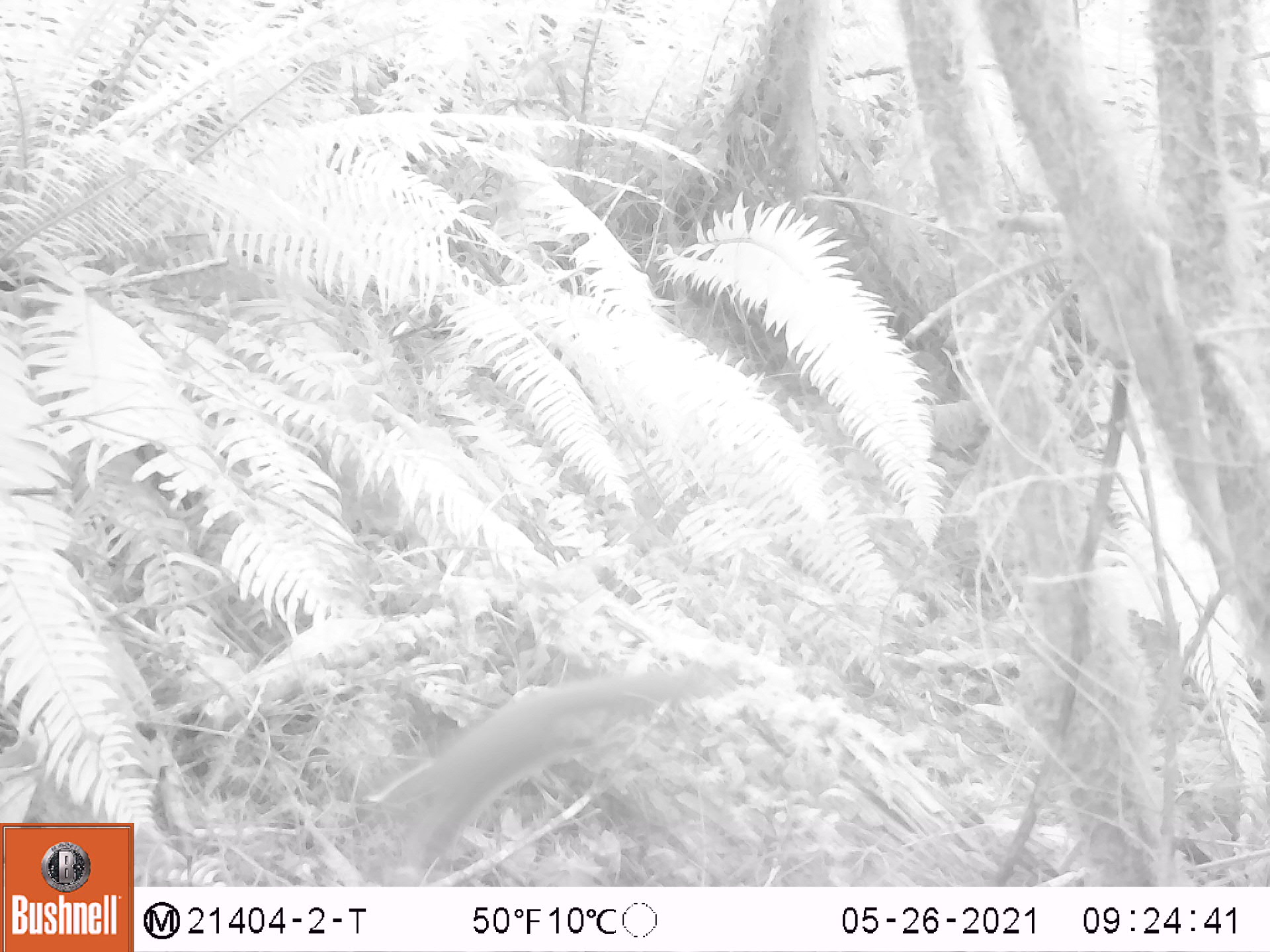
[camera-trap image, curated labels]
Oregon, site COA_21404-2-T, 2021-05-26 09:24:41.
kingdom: Animalia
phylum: Chordata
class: Mammalia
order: Rodentia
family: Sciuridae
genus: Tamiasciurus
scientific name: Tamiasciurus douglasii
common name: douglas squirrel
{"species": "douglas squirrel (Tamiasciurus douglasii)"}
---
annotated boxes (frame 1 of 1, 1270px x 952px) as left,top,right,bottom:
douglas squirrel: 365,651,738,867